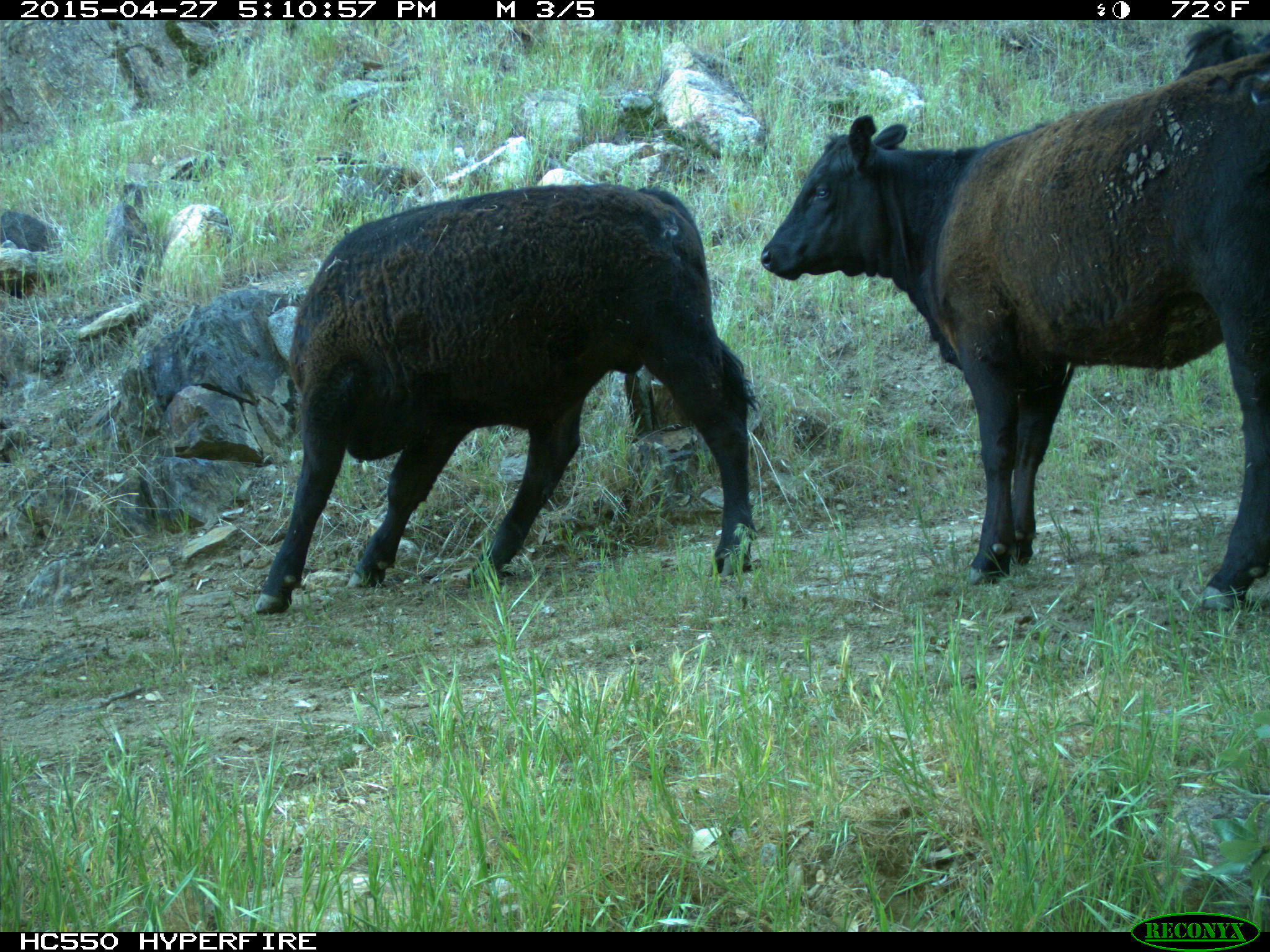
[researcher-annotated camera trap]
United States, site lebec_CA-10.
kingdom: Animalia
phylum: Chordata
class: Mammalia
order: Artiodactyla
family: Bovidae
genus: Bos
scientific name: Bos taurus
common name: domestic cow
Bos taurus (domestic cow).